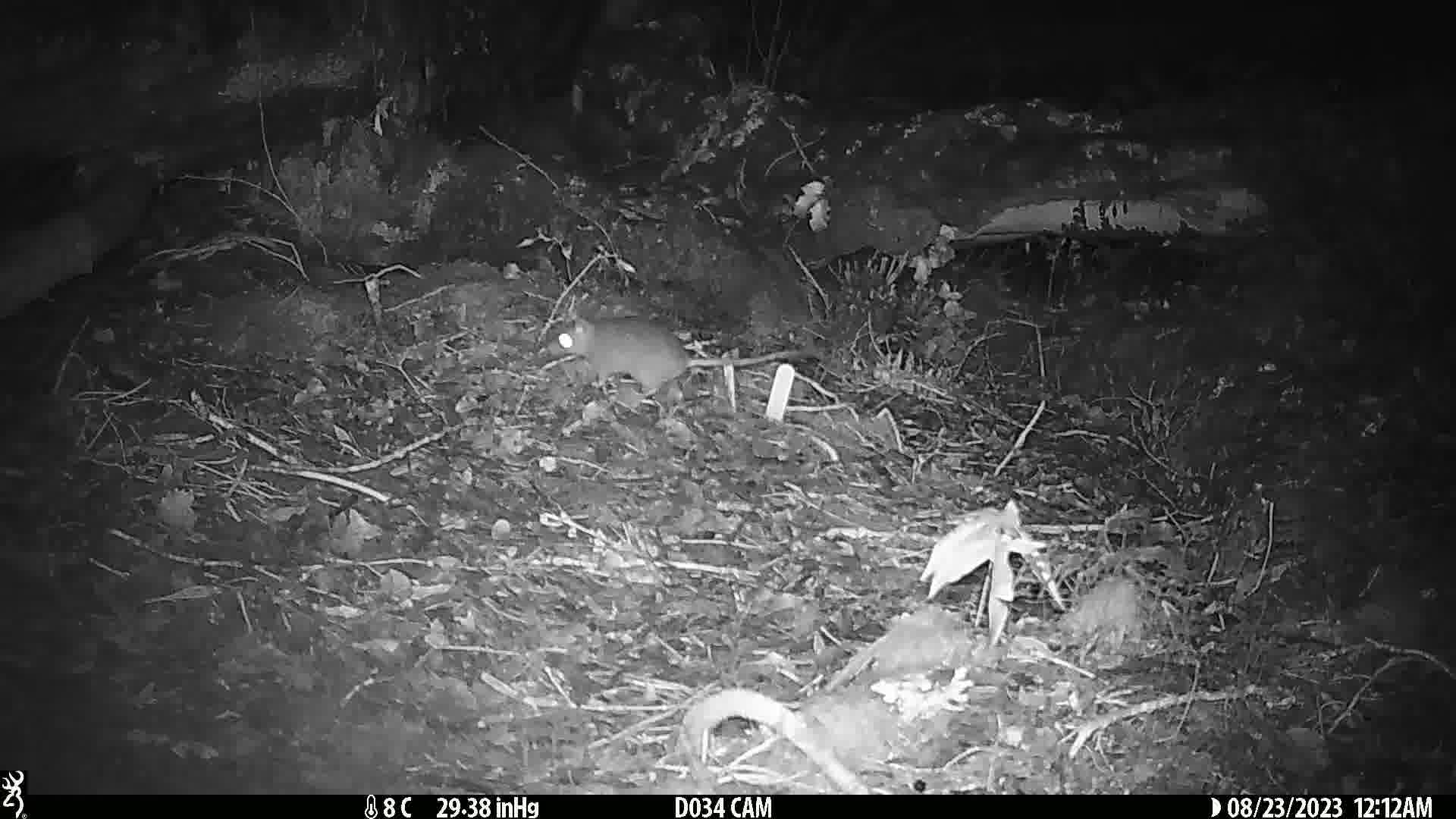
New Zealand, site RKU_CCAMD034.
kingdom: Animalia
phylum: Chordata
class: Mammalia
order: Rodentia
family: Muridae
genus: Rattus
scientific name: Rattus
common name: rat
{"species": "rat (Rattus)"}